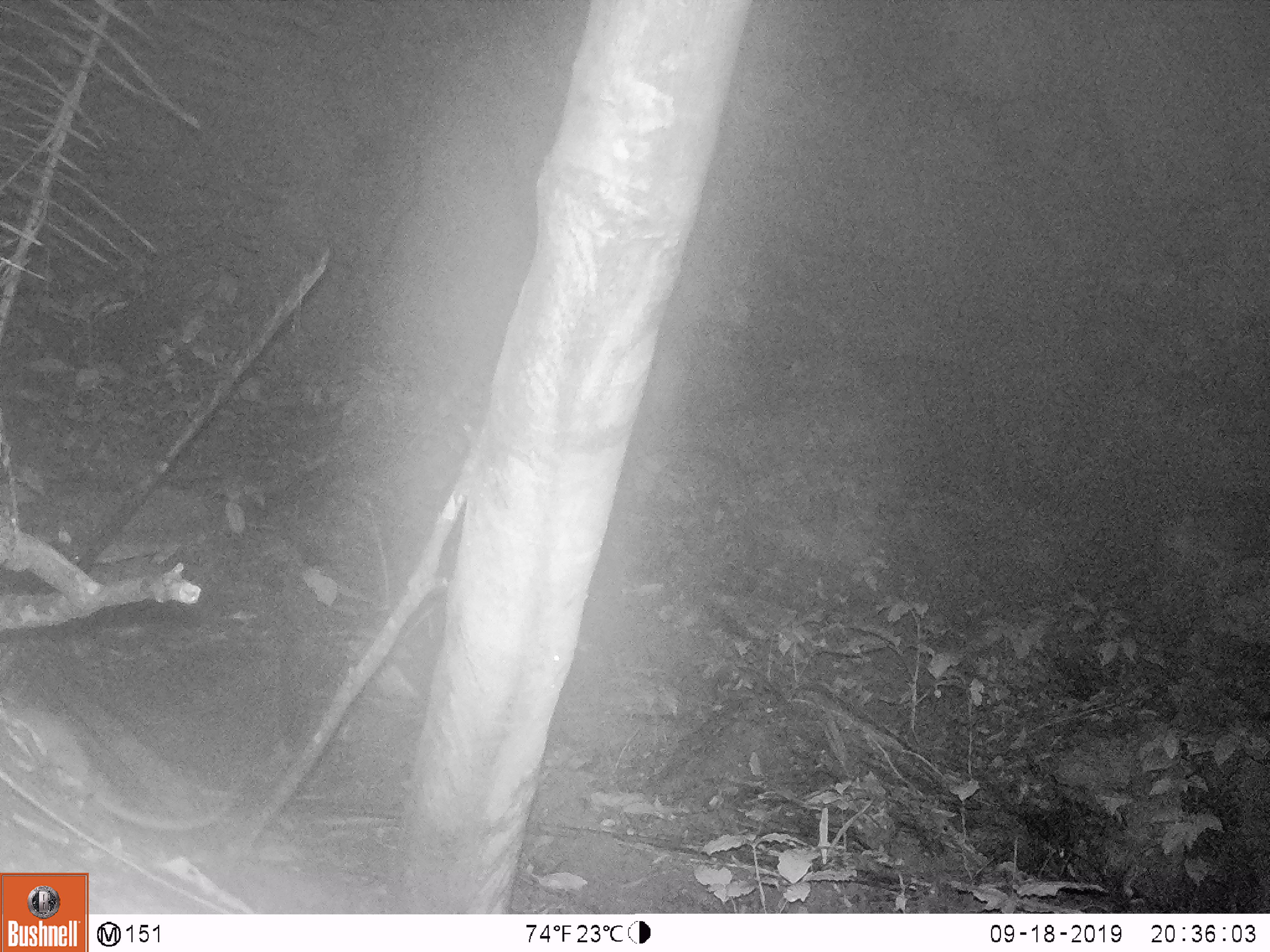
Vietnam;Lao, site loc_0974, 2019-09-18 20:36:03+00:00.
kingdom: Animalia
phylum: Chordata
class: Mammalia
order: Rodentia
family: Muridae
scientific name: Muridae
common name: old-world mice and rats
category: unidentified murid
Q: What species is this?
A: Unidentified murid (old-world mice and rats) (Muridae).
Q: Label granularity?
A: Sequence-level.